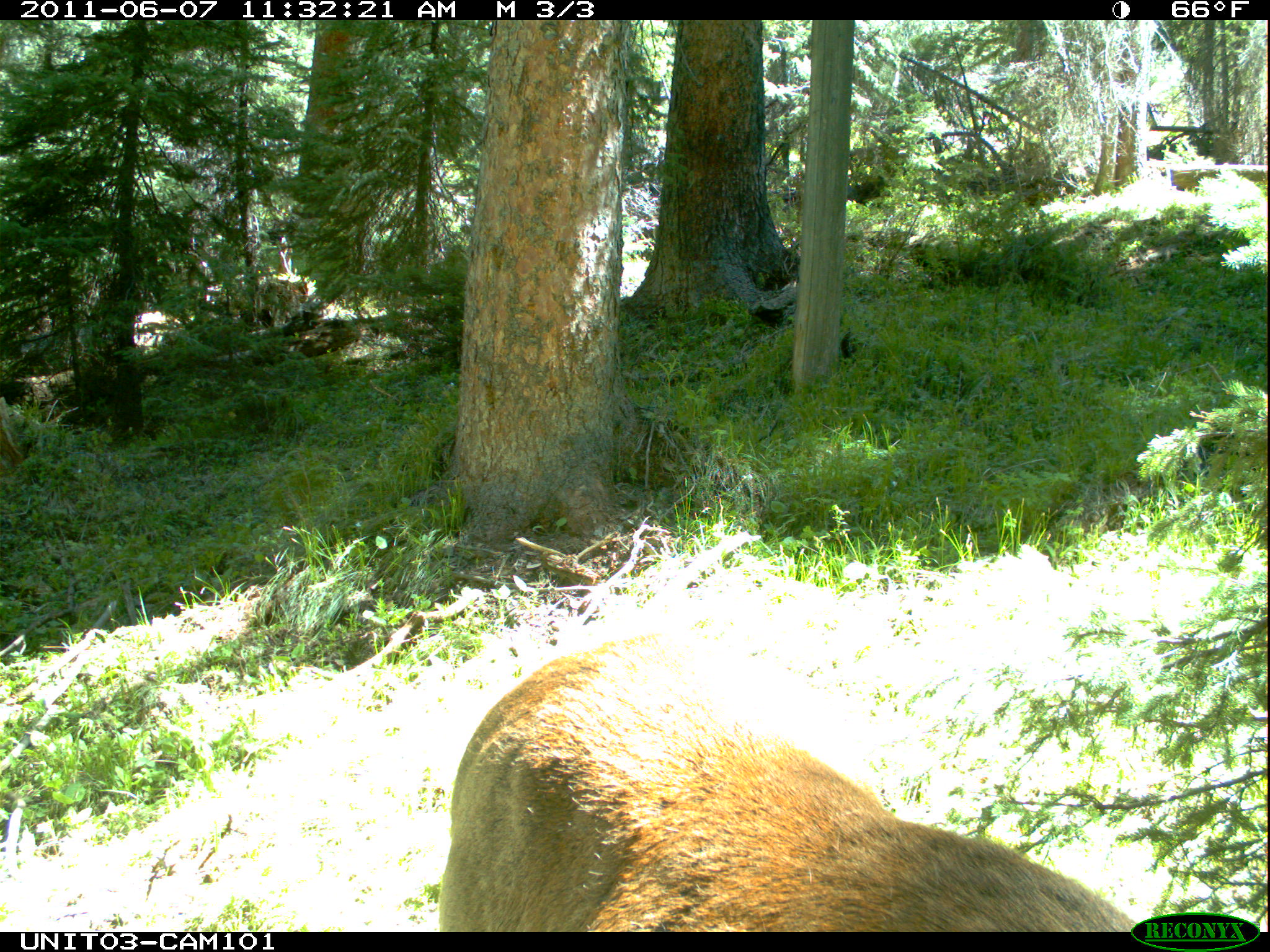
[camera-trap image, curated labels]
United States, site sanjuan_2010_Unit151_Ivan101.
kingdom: Animalia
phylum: Chordata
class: Mammalia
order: Artiodactyla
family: Cervidae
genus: Cervus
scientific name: Cervus elaphus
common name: red deer